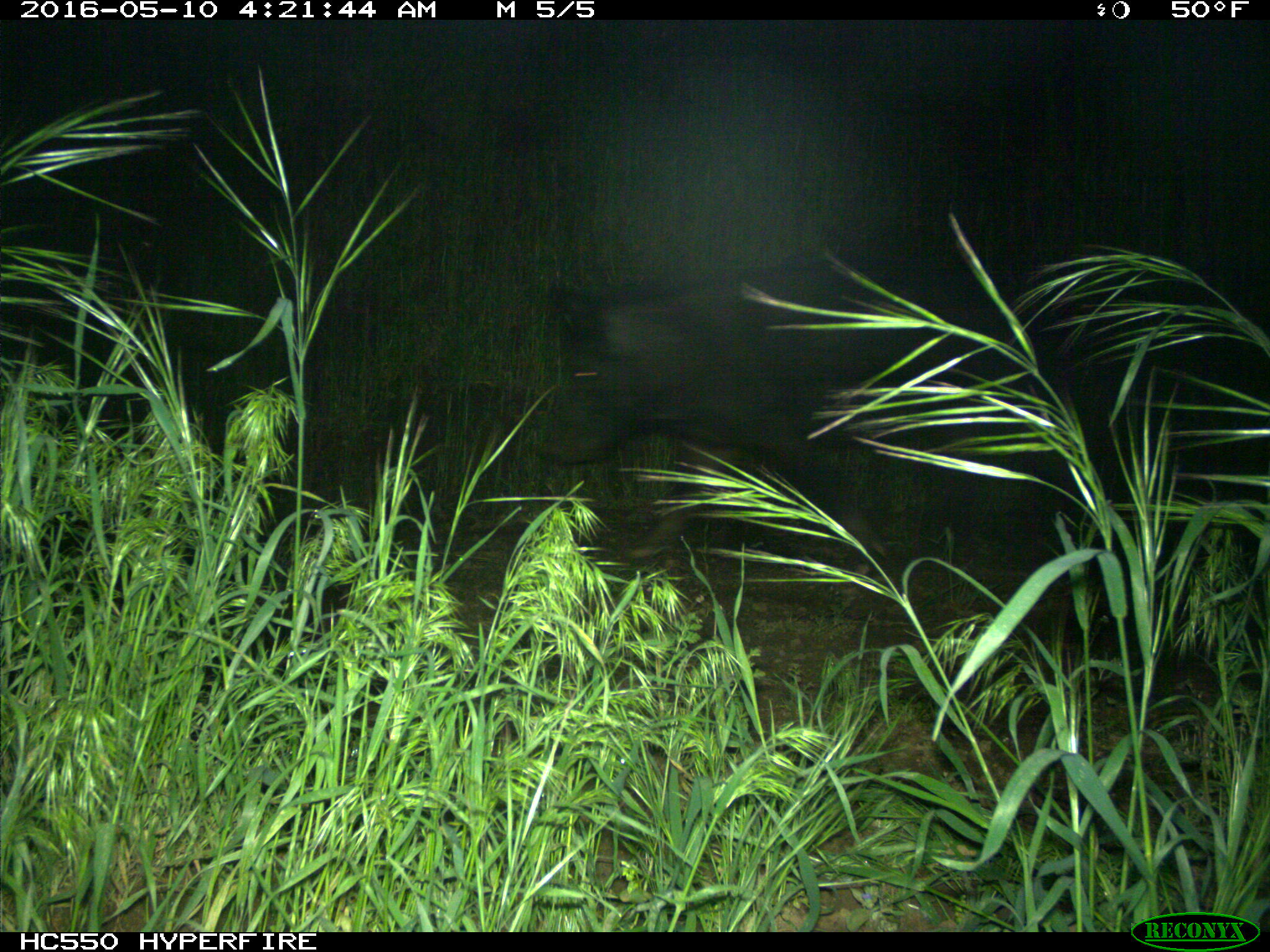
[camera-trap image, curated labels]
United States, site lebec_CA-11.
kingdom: Animalia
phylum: Chordata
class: Mammalia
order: Artiodactyla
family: Suidae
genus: Sus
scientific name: Sus scrofa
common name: wild boar